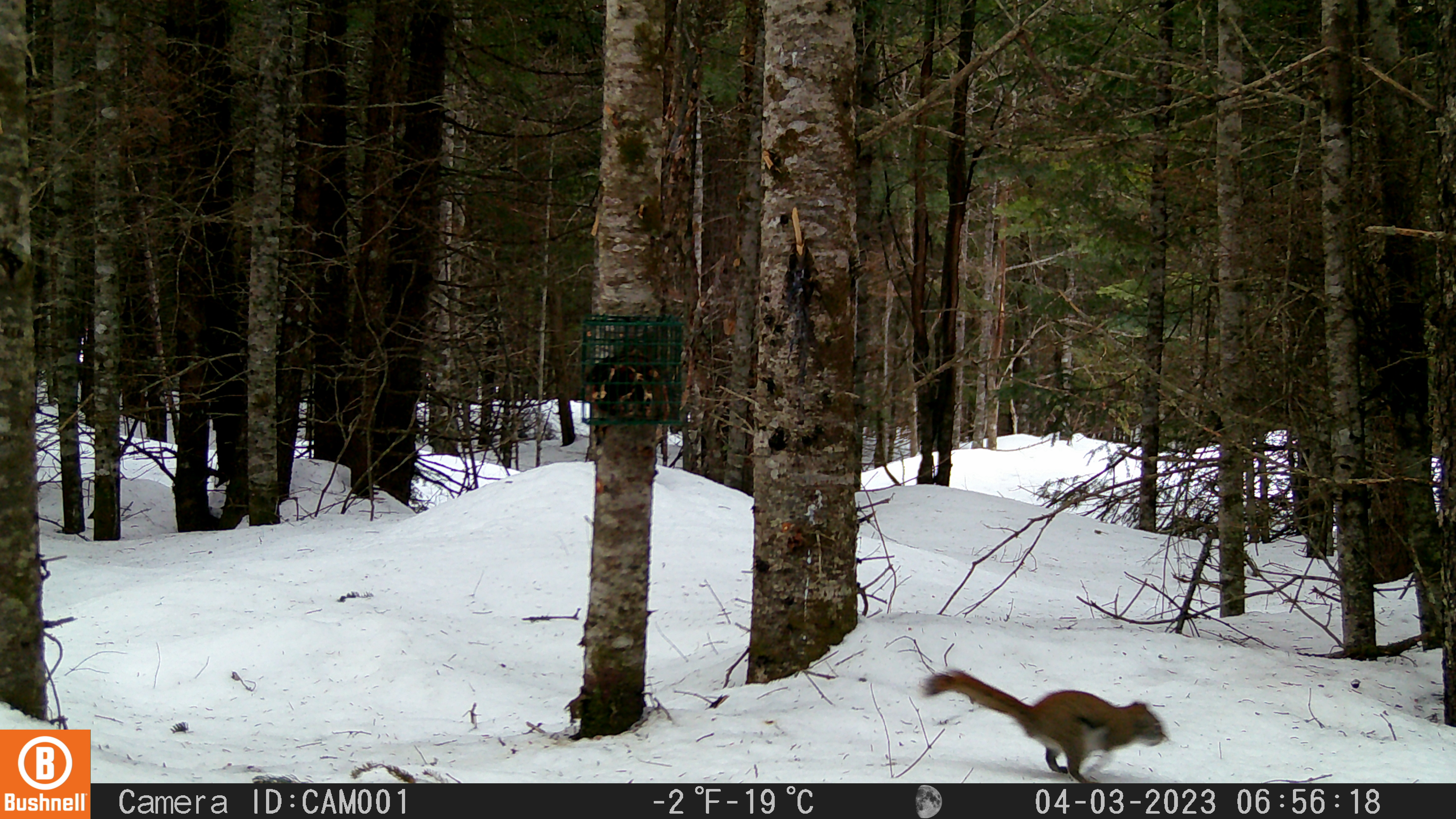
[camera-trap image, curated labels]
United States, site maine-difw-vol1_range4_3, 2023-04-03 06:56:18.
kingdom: Animalia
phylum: Chordata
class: Mammalia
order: Rodentia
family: Sciuridae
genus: Tamiasciurus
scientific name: Tamiasciurus hudsonicus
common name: red squirrel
Red squirrel (Tamiasciurus hudsonicus).